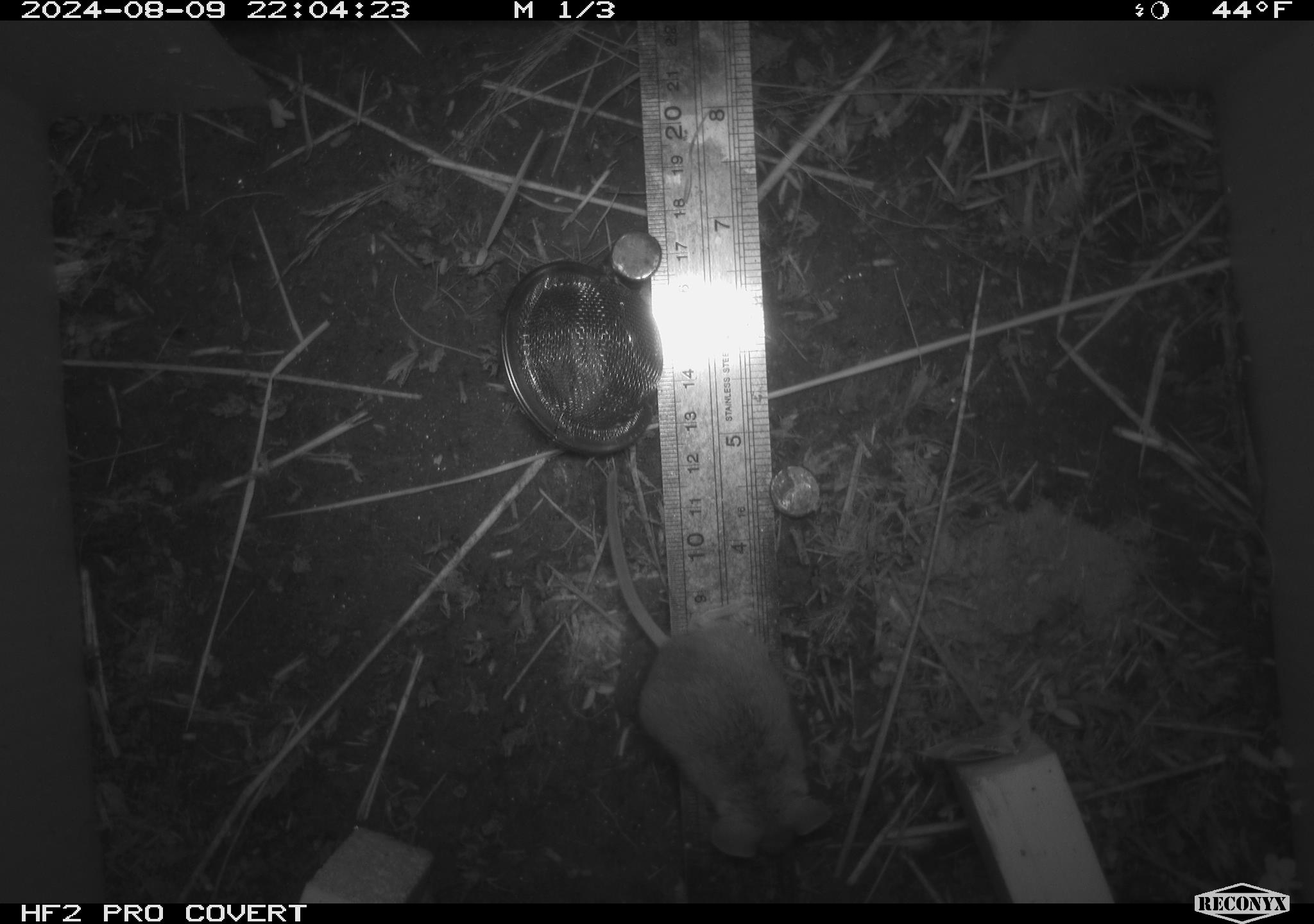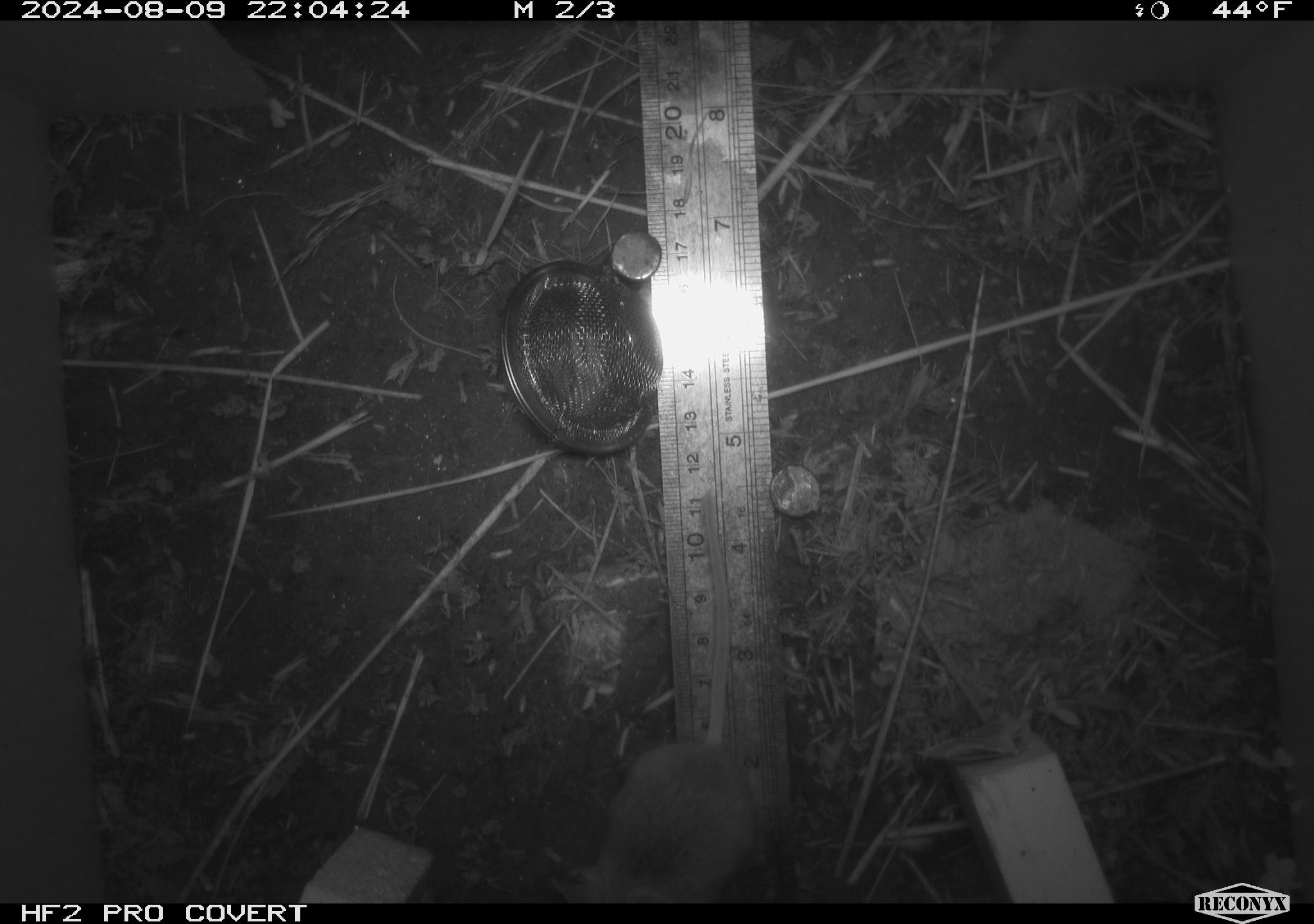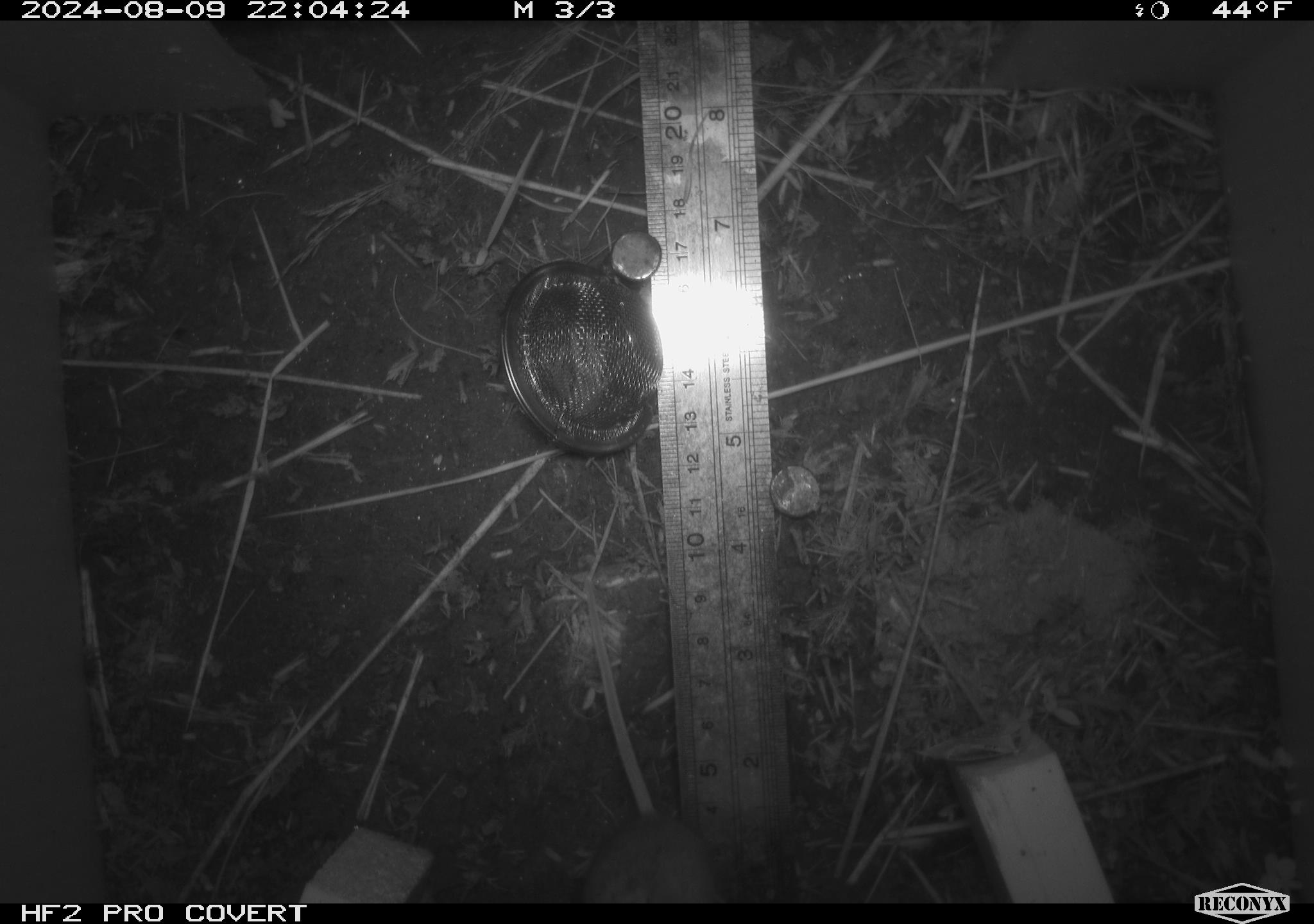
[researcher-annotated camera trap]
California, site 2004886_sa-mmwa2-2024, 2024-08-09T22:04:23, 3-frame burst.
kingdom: Animalia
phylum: Chordata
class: Mammalia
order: Rodentia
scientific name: Rodentia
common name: mouse species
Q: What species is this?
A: Mouse species (Rodentia).